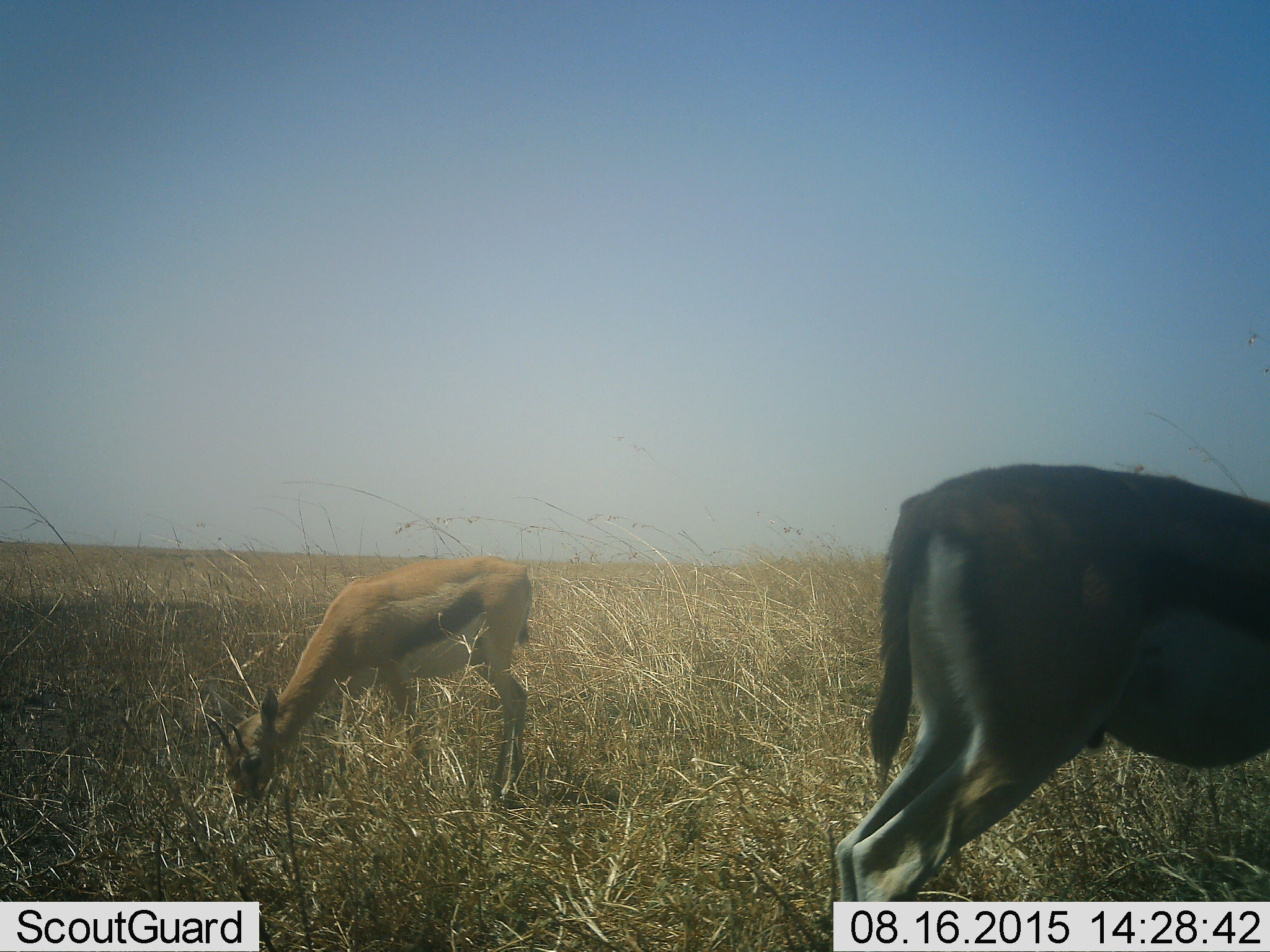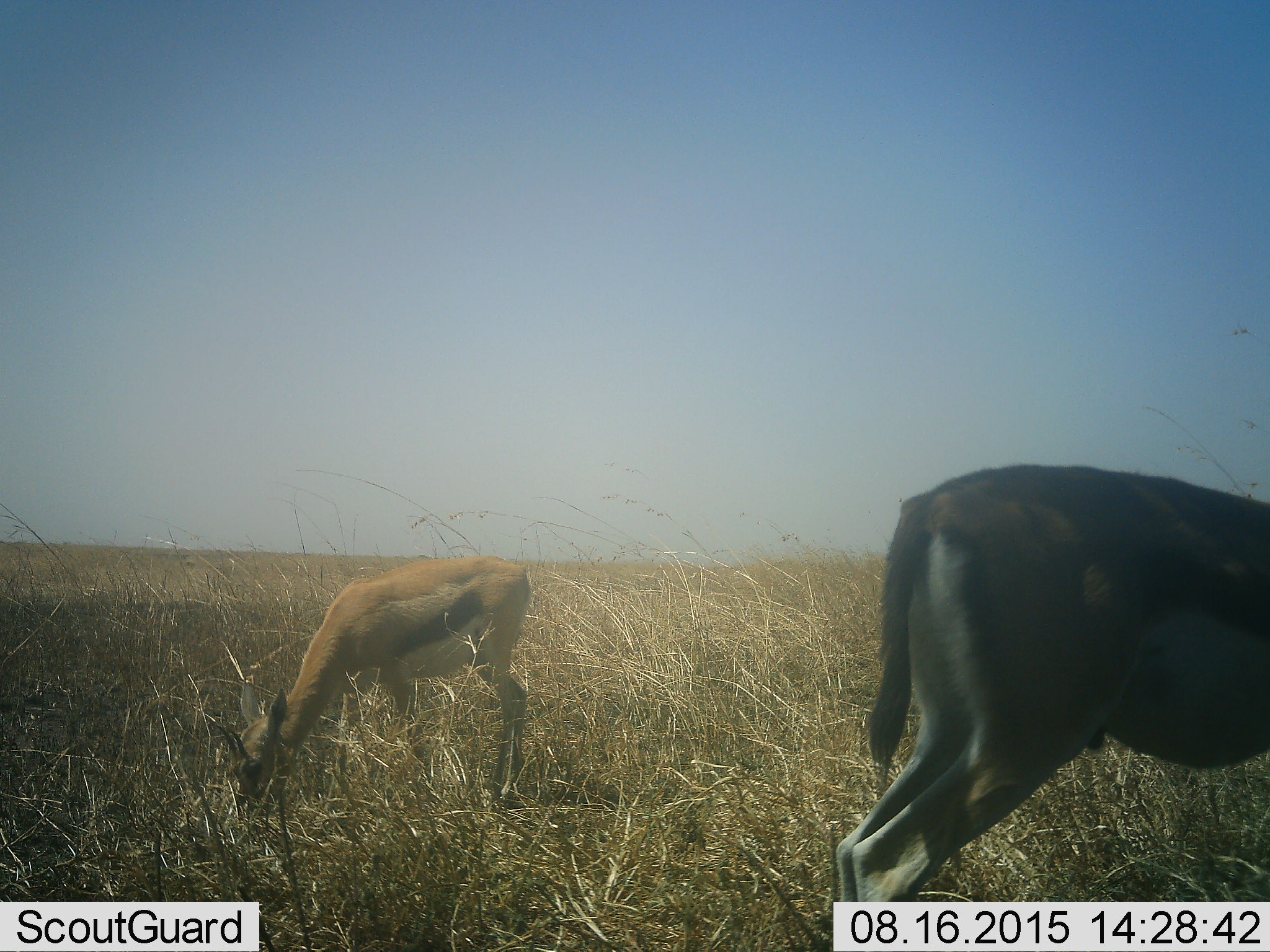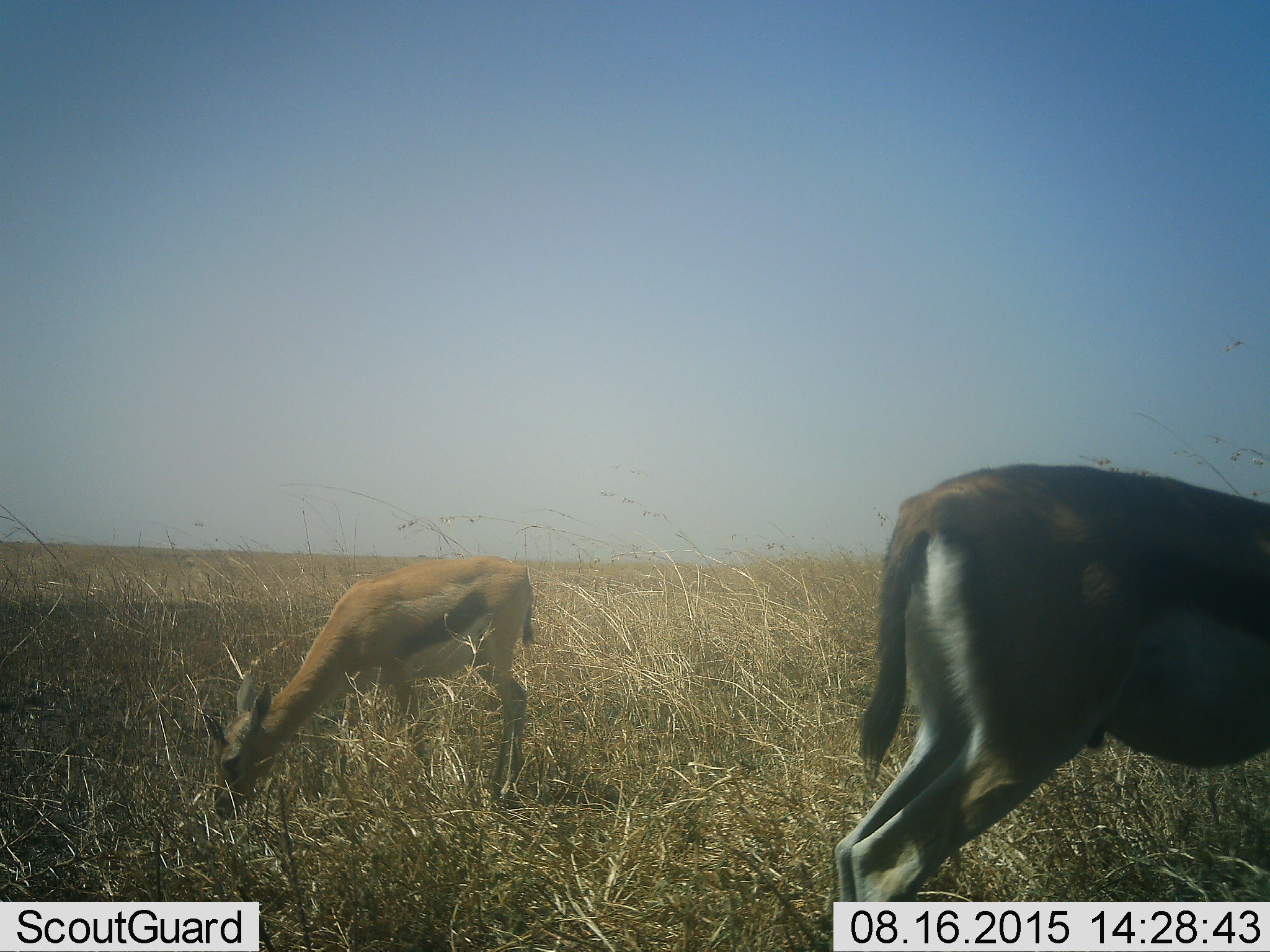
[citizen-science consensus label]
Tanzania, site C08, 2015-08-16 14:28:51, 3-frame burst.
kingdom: Animalia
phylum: Chordata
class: Mammalia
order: Artiodactyla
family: Bovidae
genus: Eudorcas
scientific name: Eudorcas thomsonii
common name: thomson's gazelle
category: gazellethomsons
Gazellethomsons (thomson's gazelle) (Eudorcas thomsonii), count 2. Behavior (volunteer vote fractions): standing 38%, resting 8%, moving 0%, interacting 0%. Young present (vote fraction): 0%. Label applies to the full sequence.